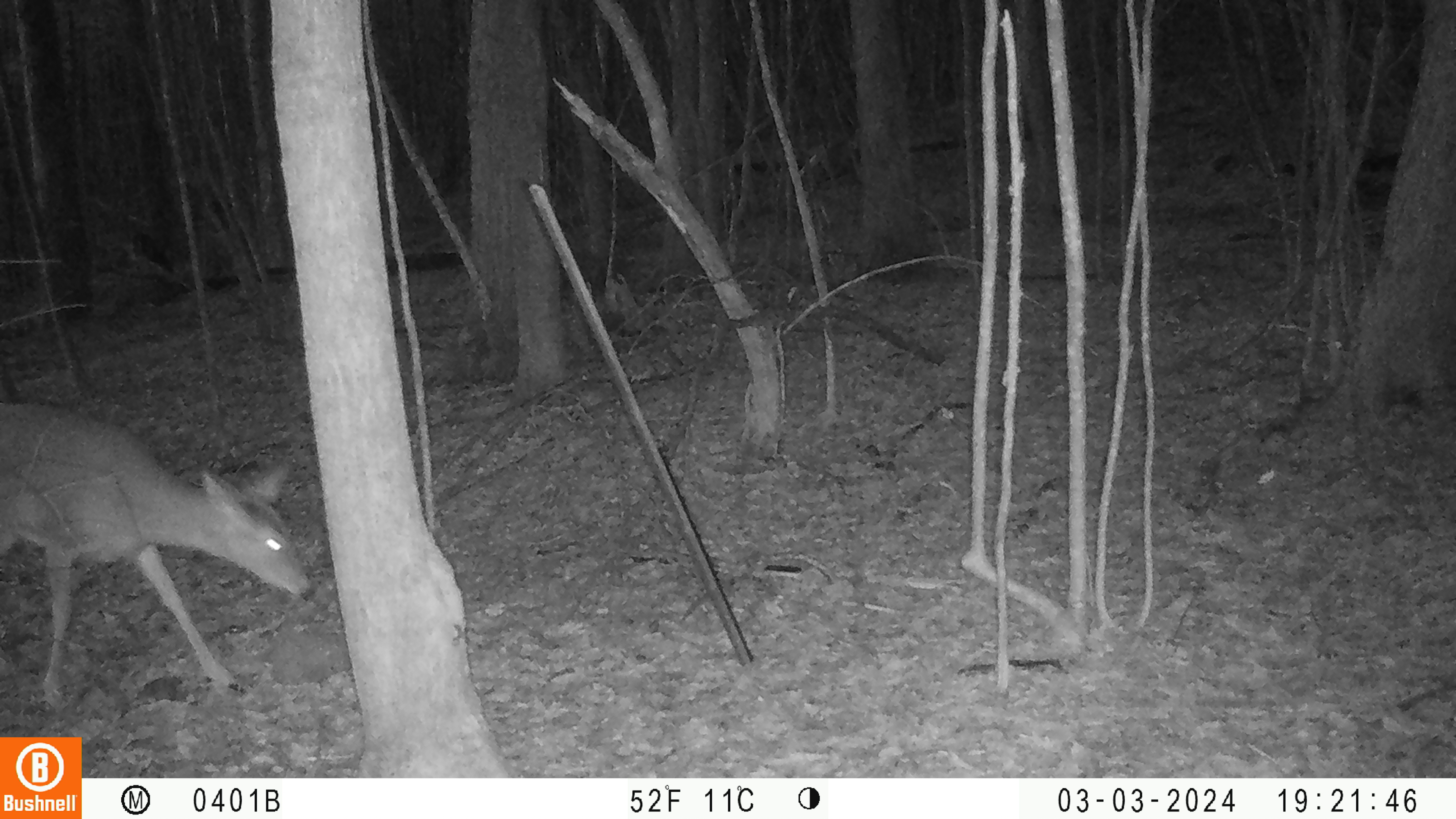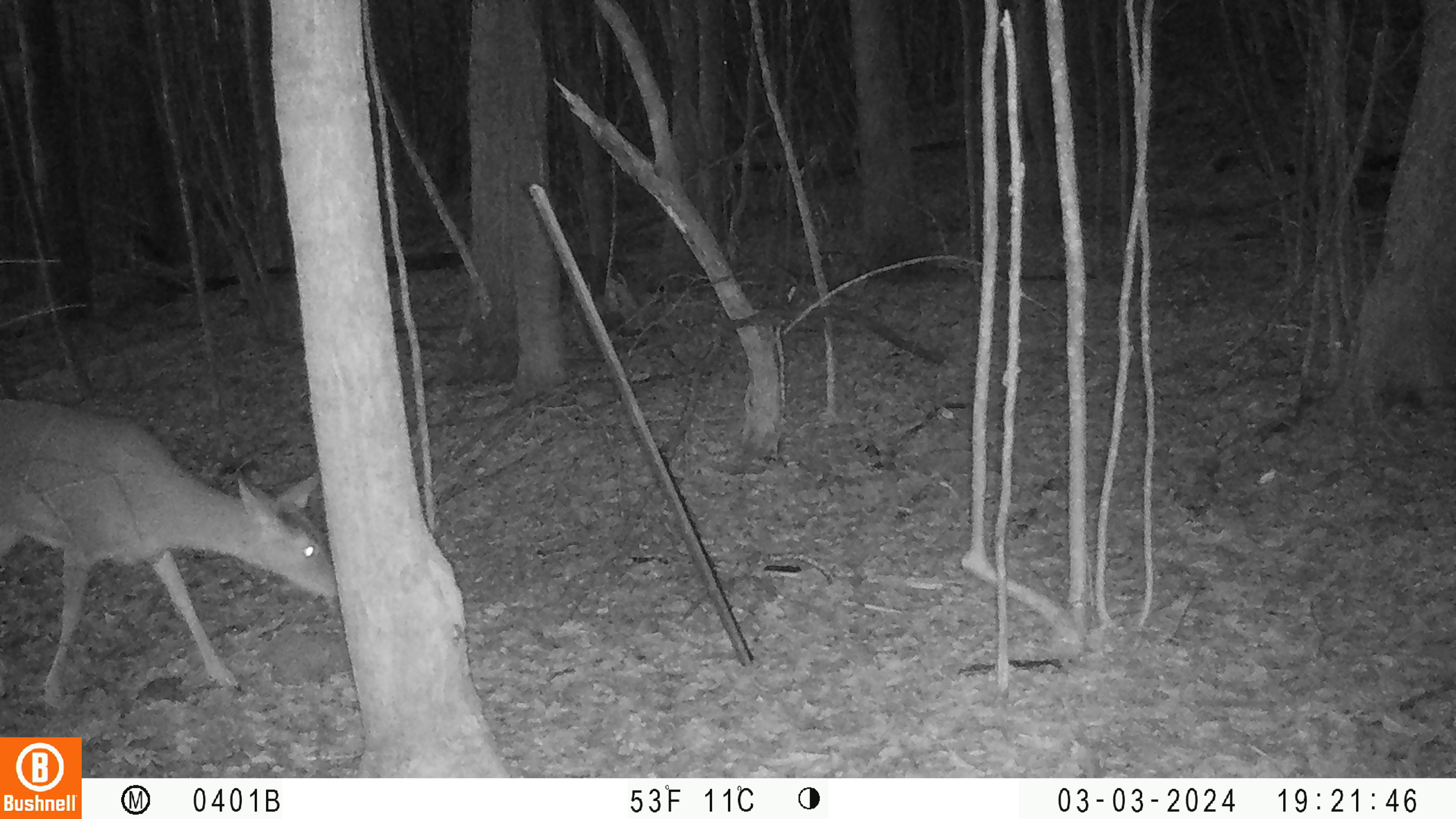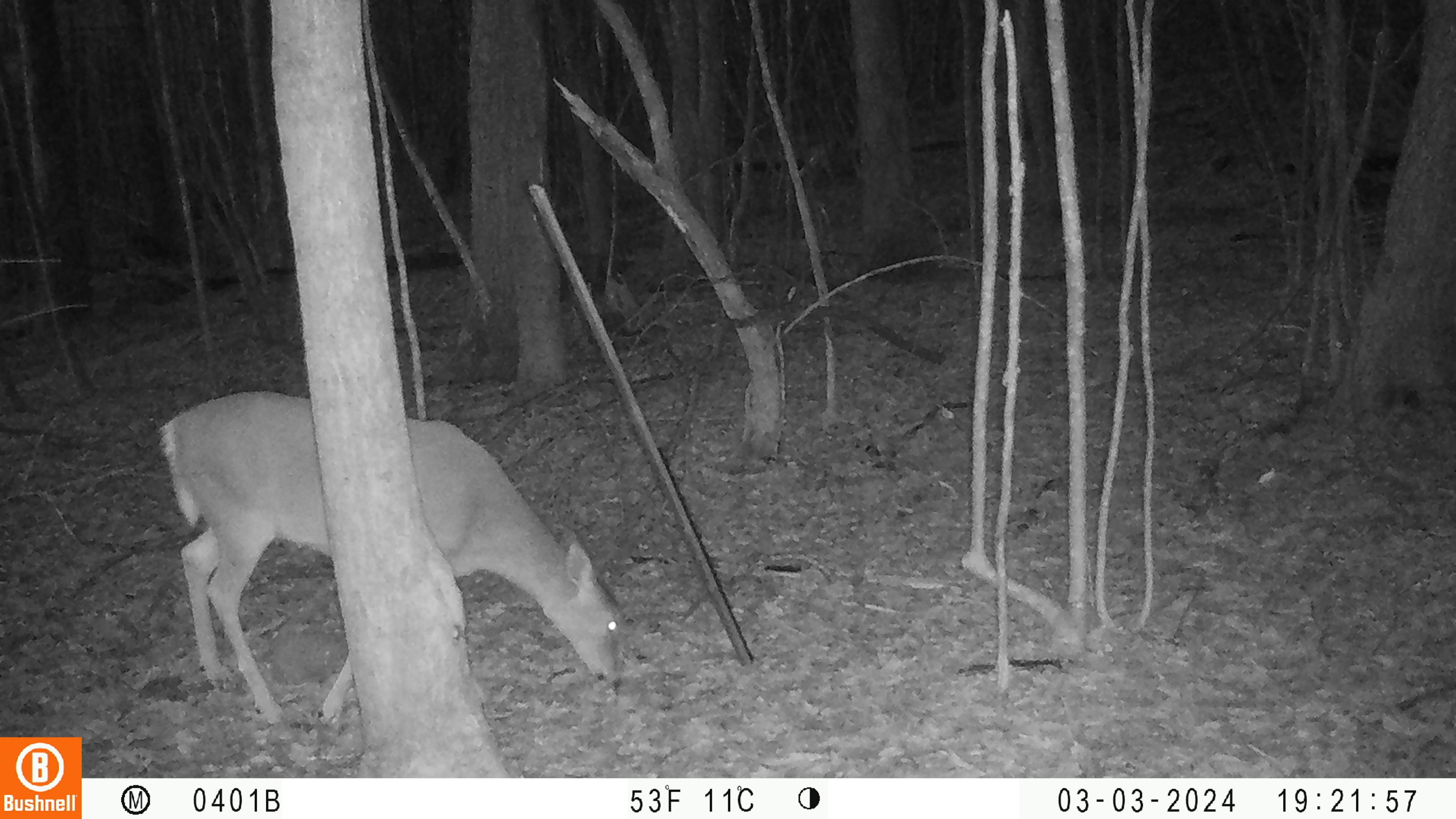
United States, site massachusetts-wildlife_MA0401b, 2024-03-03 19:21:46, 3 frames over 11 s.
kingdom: Animalia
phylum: Chordata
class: Mammalia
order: Artiodactyla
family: Cervidae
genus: Odocoileus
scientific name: Odocoileus virginianus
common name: white-tailed deer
White-tailed deer (Odocoileus virginianus).